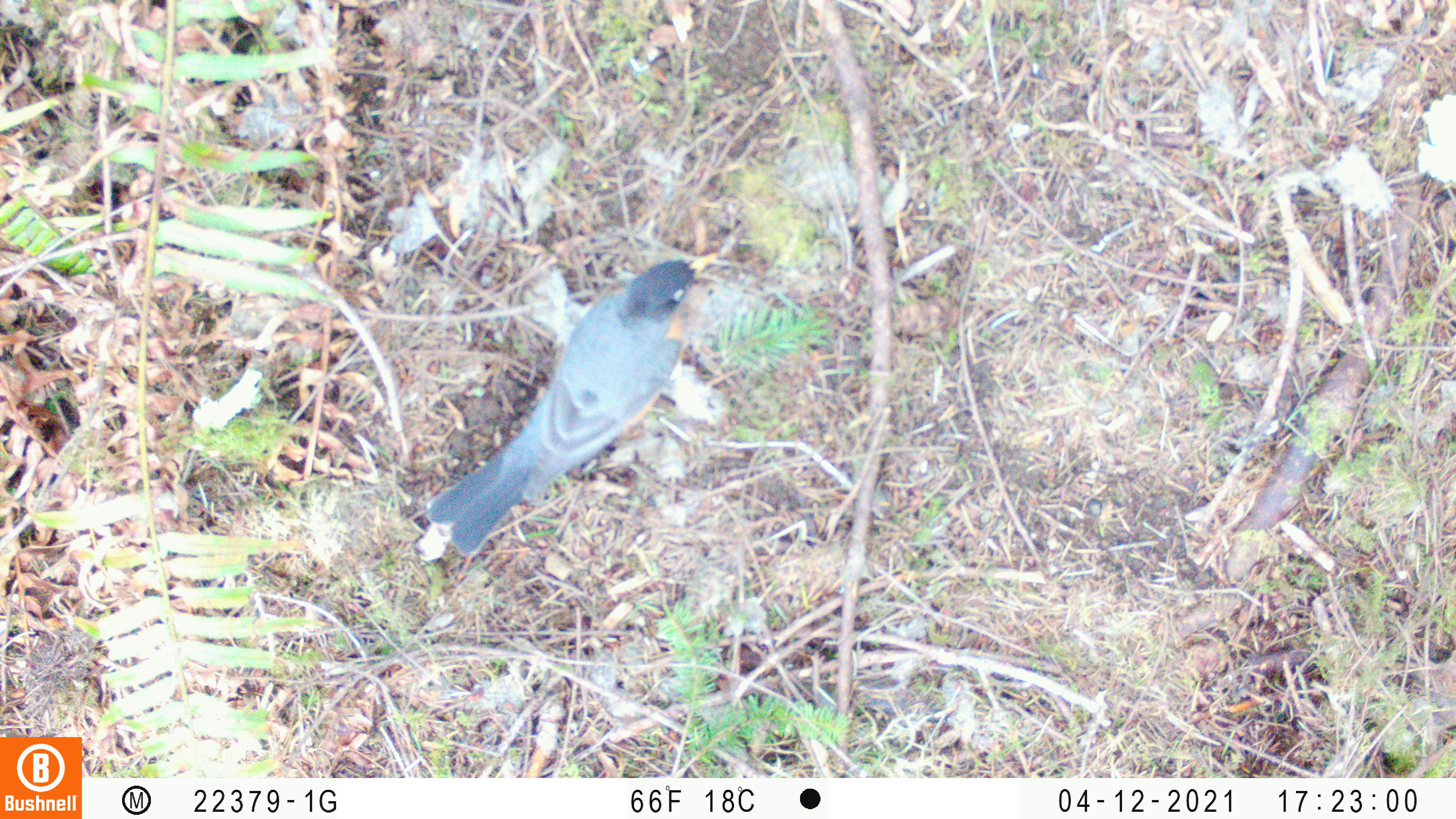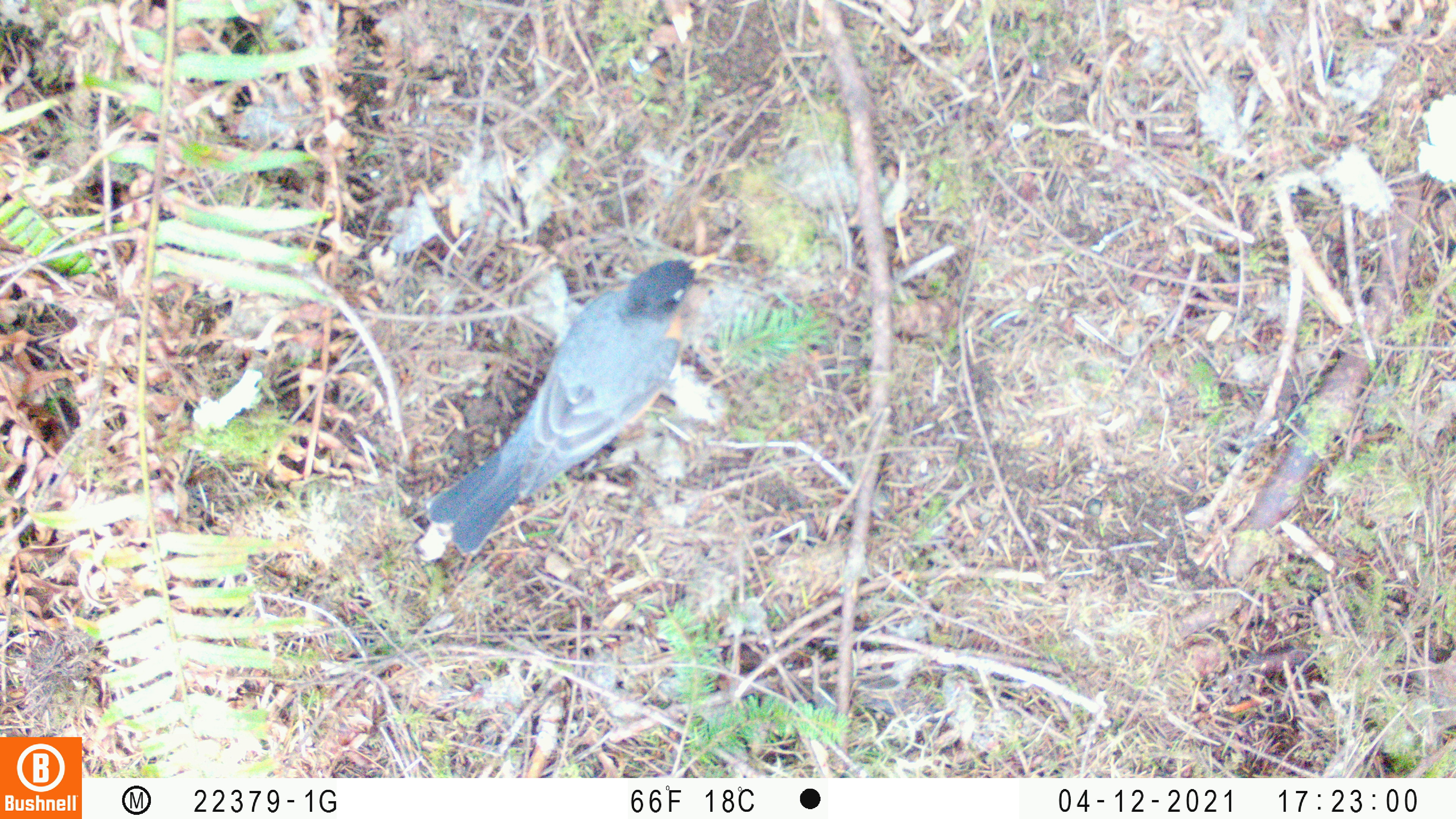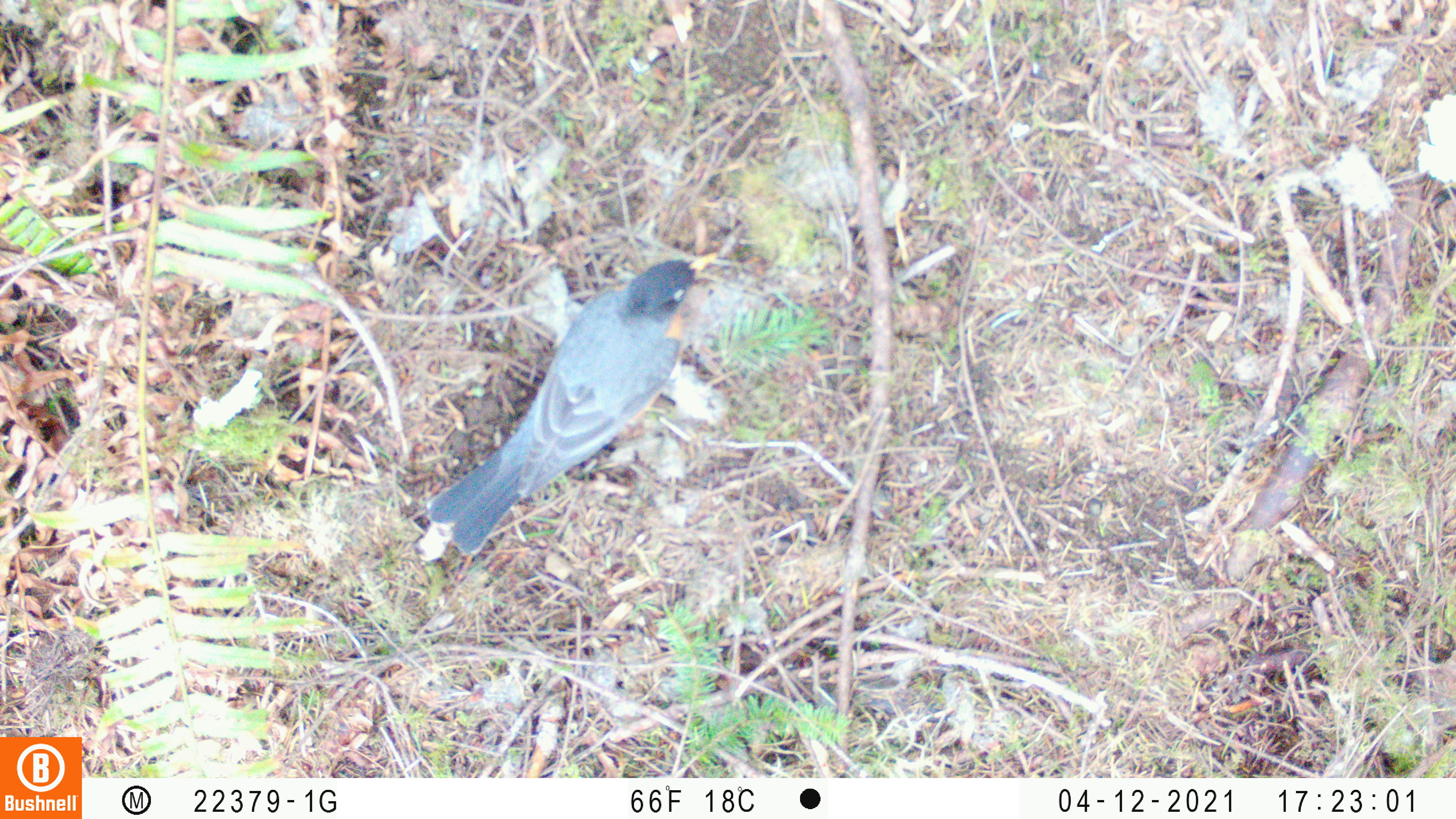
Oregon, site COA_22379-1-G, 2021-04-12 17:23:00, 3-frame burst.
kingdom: Animalia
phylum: Chordata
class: Aves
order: Passeriformes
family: Turdidae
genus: Turdus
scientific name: Turdus migratorius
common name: american robin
American robin (Turdus migratorius).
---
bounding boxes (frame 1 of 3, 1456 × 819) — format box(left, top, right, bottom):
american robin: box(404, 229, 757, 599)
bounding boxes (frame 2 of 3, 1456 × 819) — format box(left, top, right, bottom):
american robin: box(408, 226, 756, 587)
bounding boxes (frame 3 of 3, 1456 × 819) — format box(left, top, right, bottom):
american robin: box(402, 239, 752, 598)